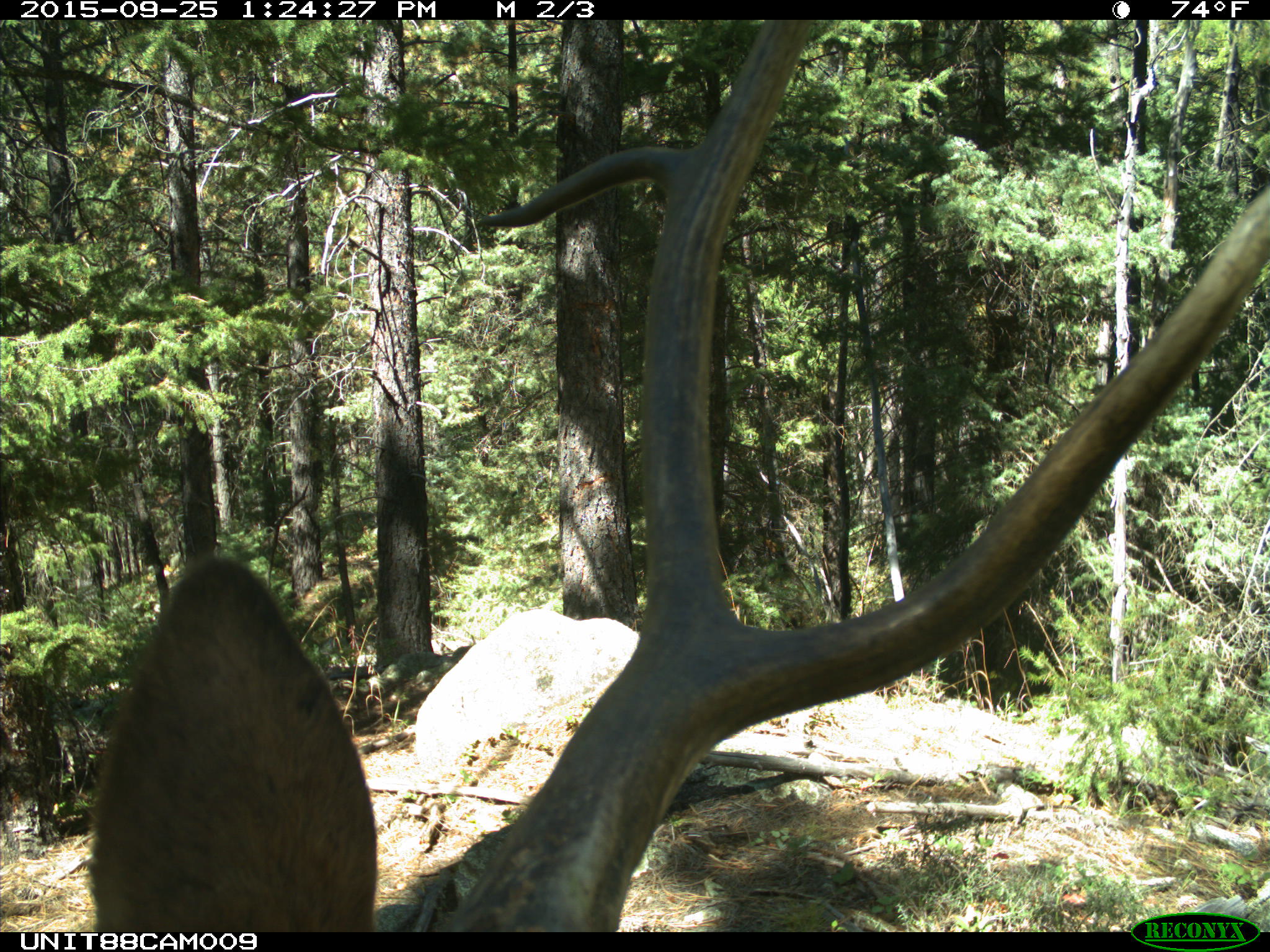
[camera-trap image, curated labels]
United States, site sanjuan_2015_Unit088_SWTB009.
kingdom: Animalia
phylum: Chordata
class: Mammalia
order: Artiodactyla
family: Cervidae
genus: Cervus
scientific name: Cervus elaphus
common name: red deer